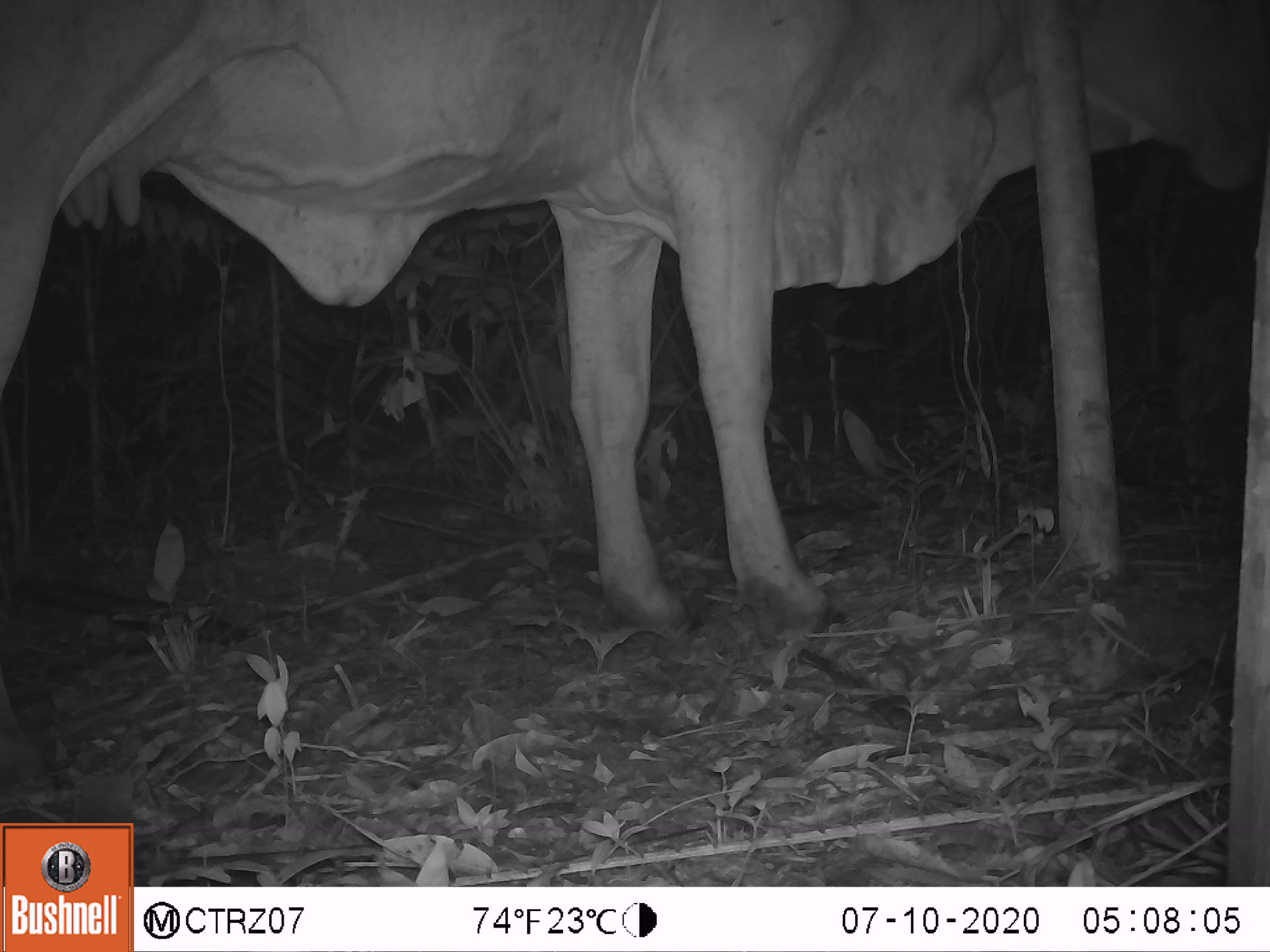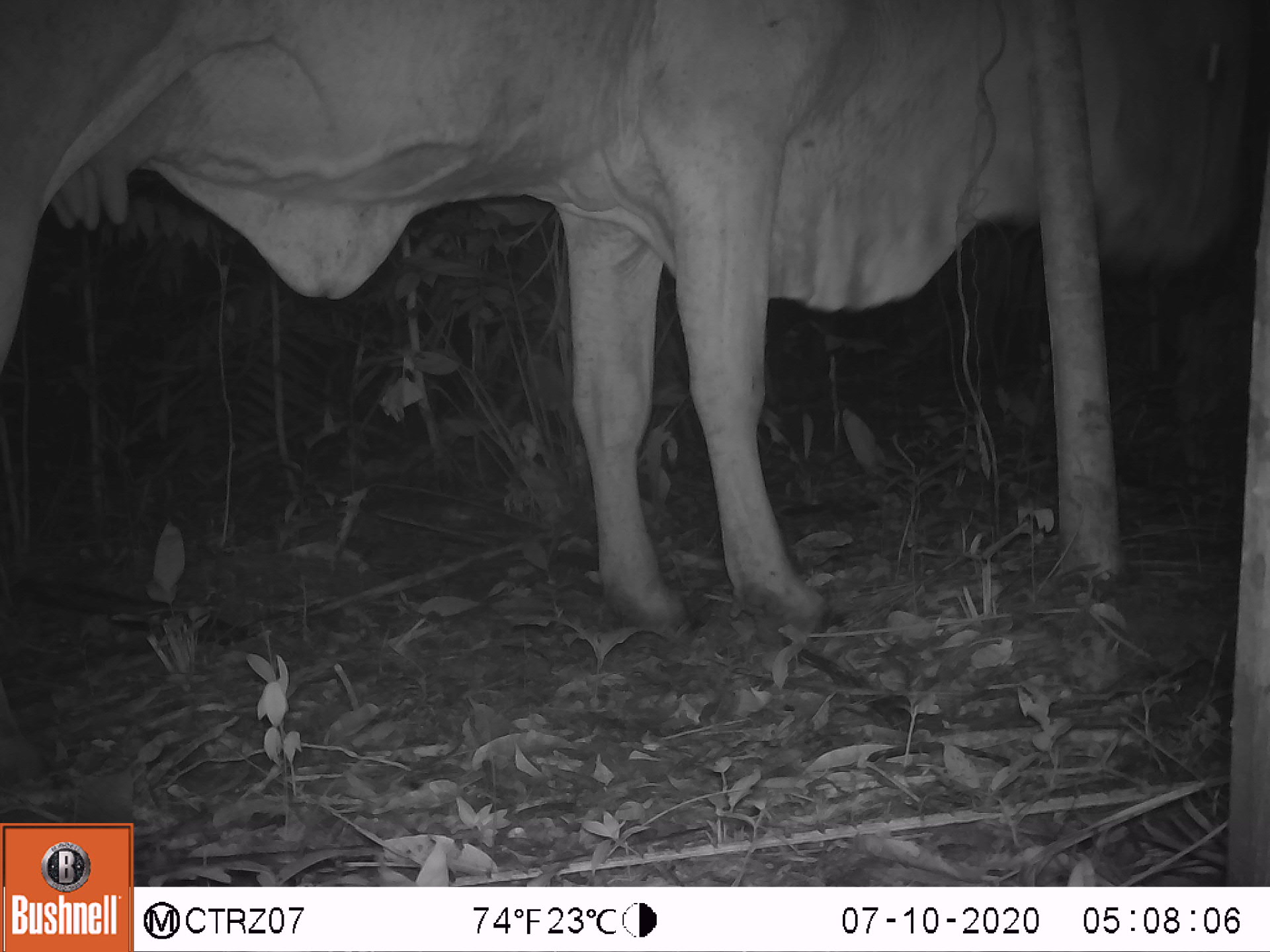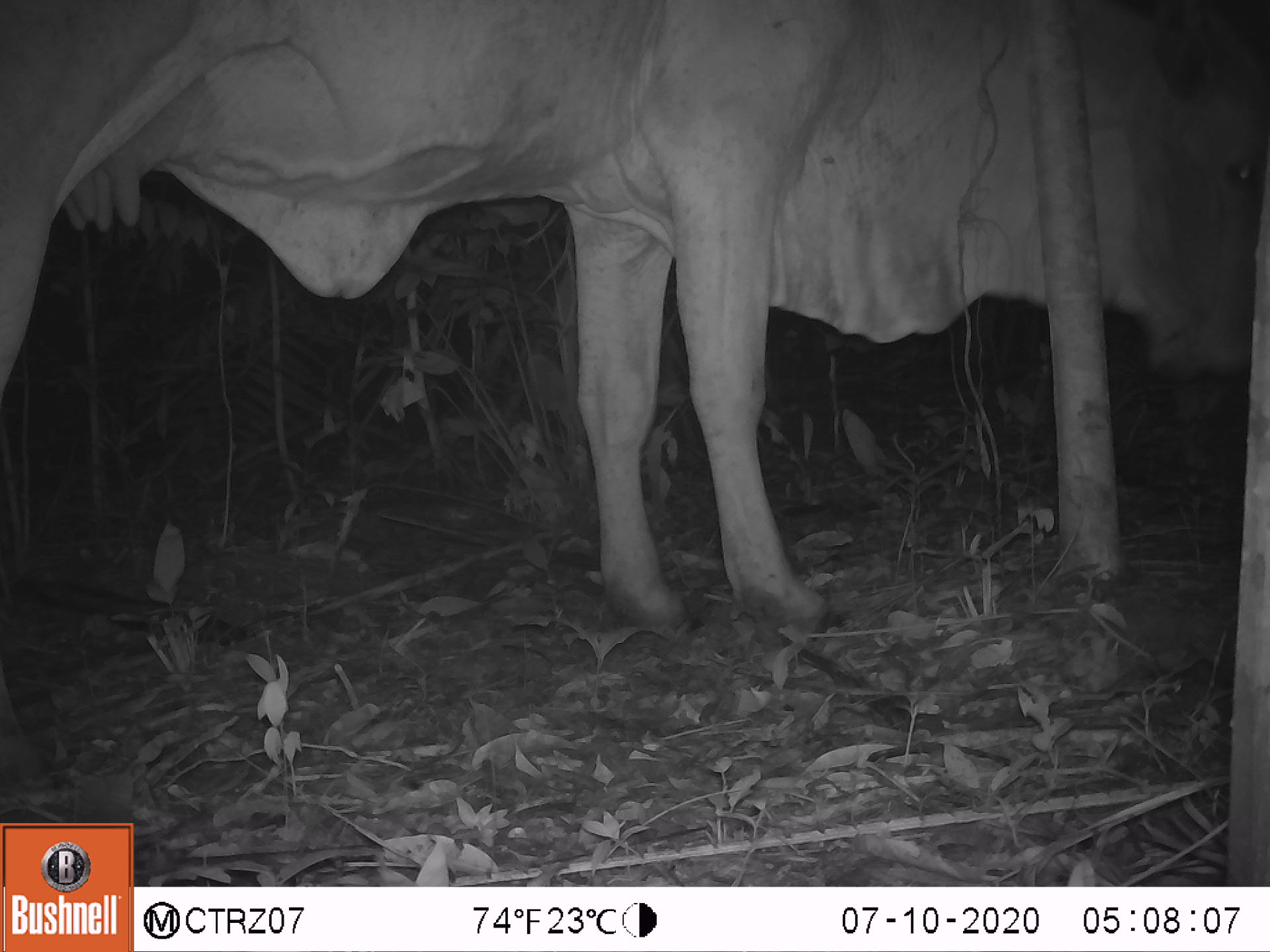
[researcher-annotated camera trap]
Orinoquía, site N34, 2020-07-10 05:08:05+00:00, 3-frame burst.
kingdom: Animalia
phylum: Chordata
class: Mammalia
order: Artiodactyla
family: Bovidae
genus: Bos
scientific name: Bos taurus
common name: cow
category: cattle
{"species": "cattle (cow) (Bos taurus)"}